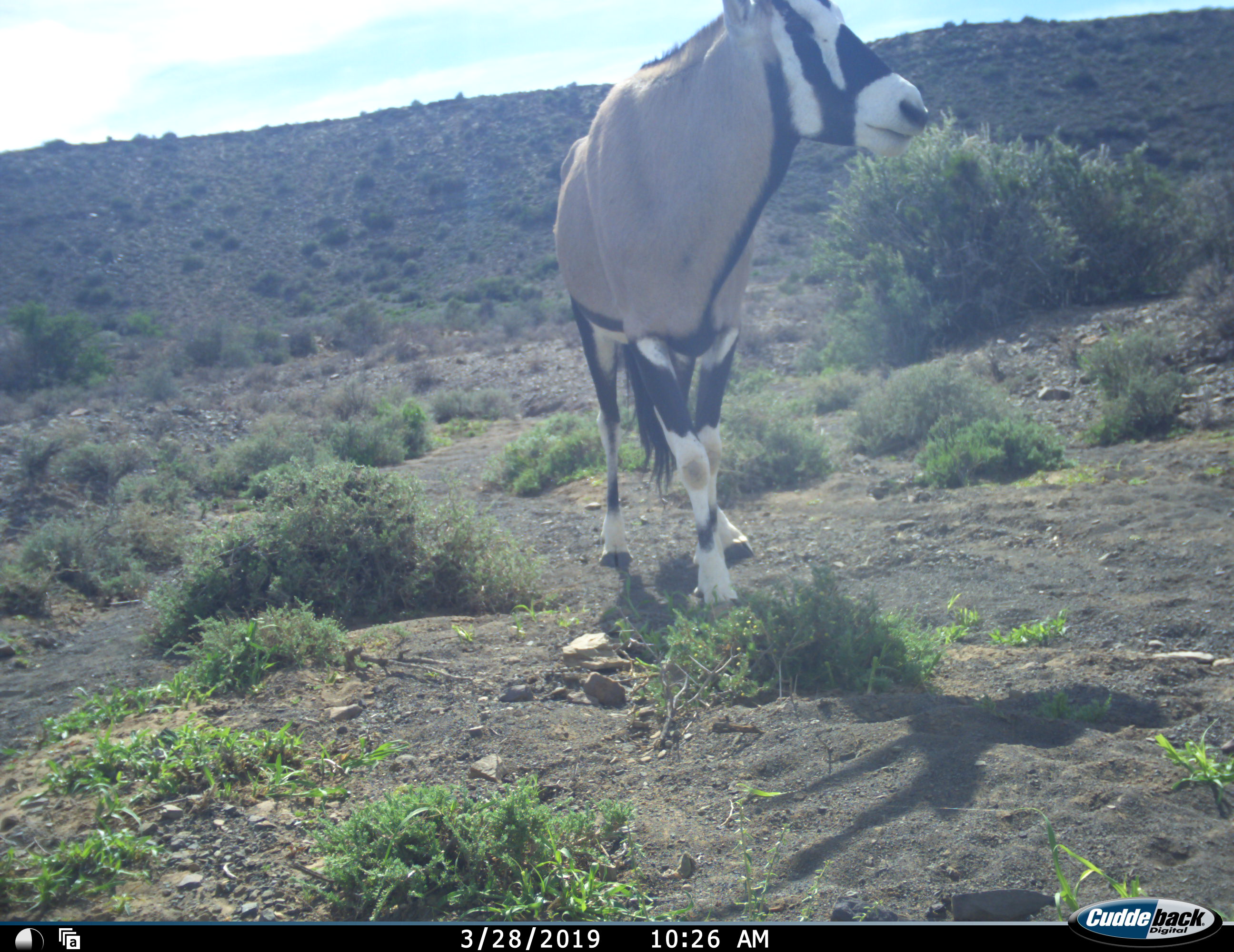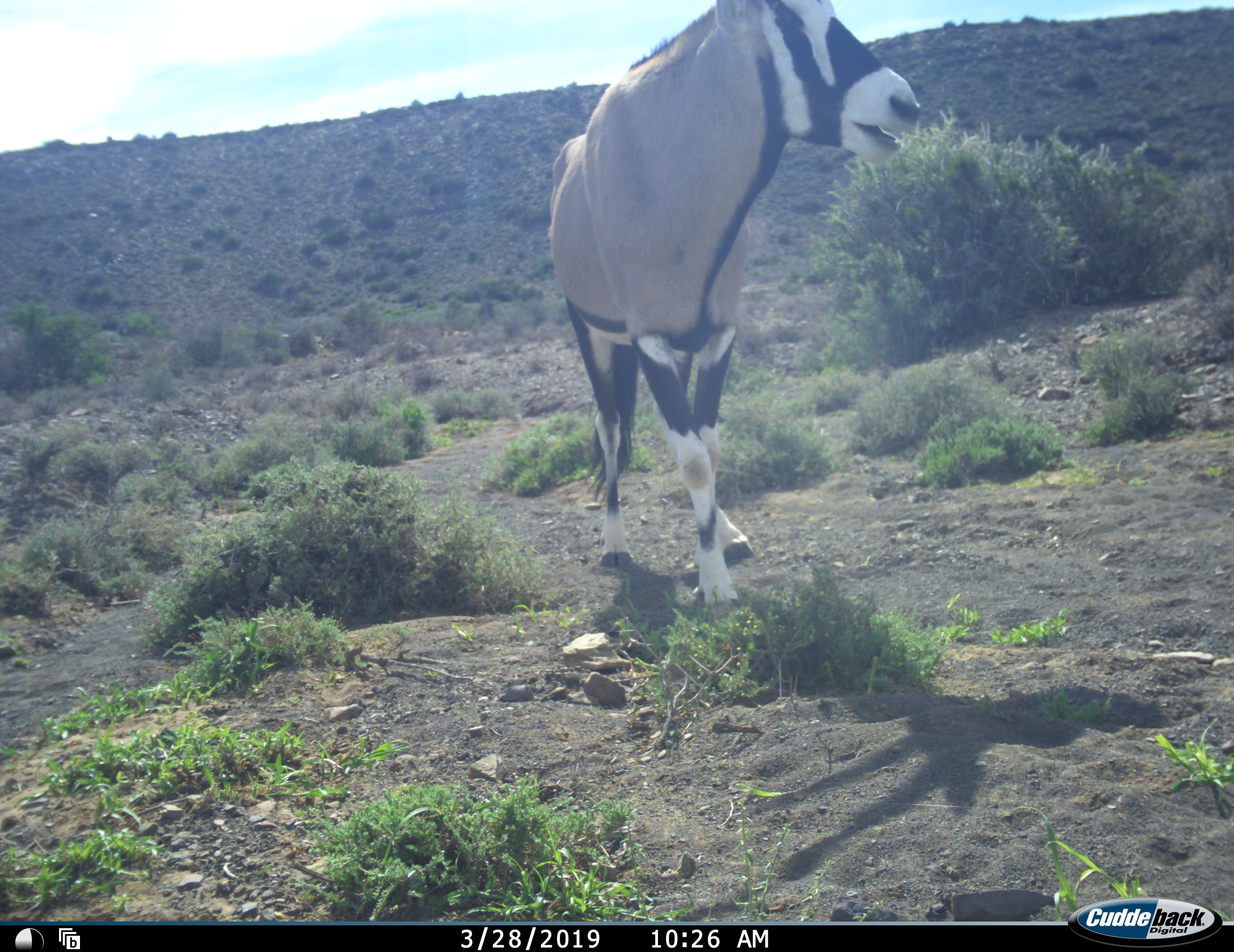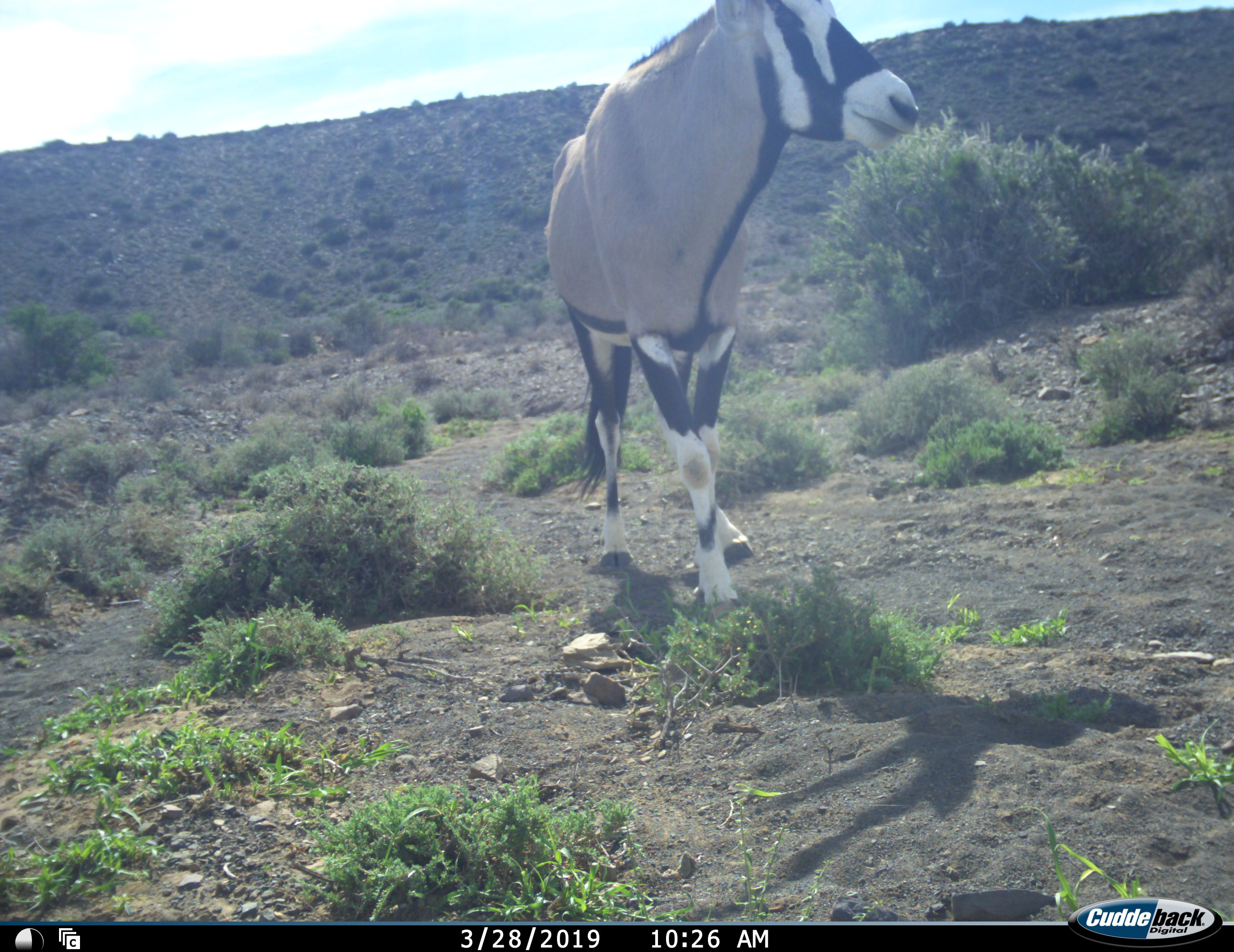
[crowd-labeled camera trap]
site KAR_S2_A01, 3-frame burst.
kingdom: Animalia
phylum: Chordata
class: Mammalia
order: Artiodactyla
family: Bovidae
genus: Oryx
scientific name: Oryx gazella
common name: gemsbok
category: oryx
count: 1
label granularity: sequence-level